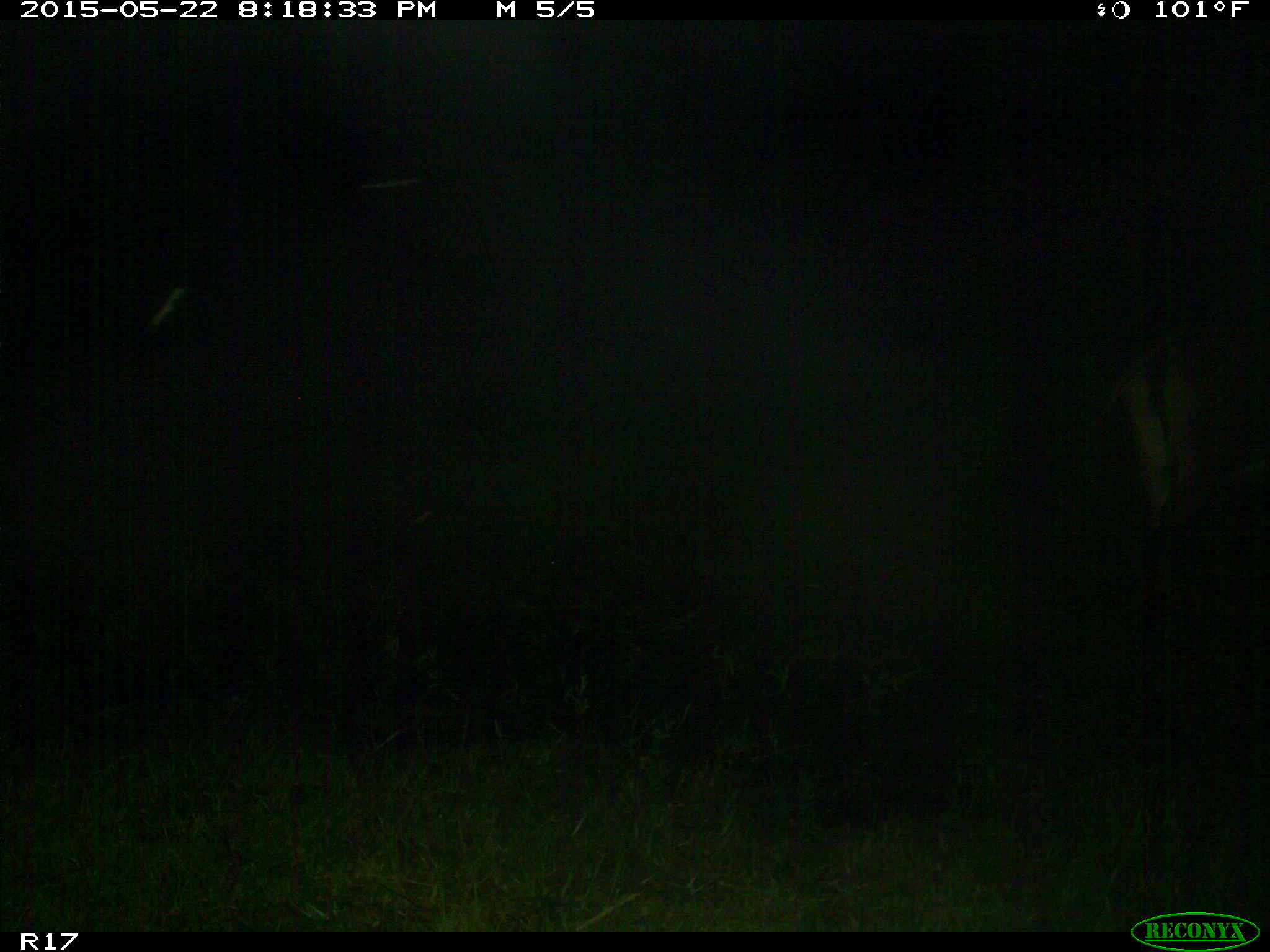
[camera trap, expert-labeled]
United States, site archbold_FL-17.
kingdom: Animalia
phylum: Chordata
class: Mammalia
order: Artiodactyla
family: Bovidae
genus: Bos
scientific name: Bos taurus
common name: domestic cow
Bos taurus (domestic cow).